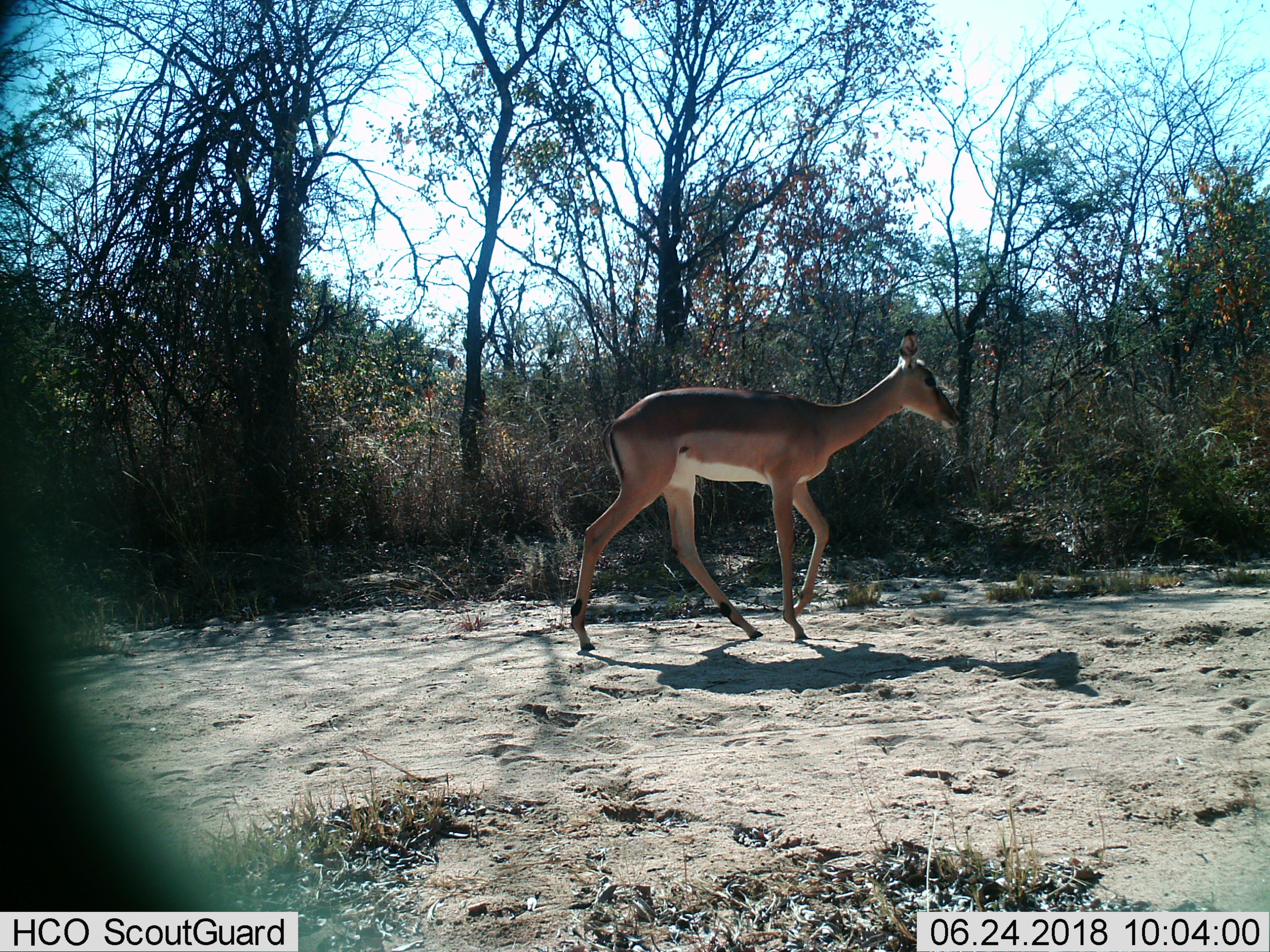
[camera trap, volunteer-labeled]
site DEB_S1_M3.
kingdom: Animalia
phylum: Chordata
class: Mammalia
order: Artiodactyla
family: Bovidae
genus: Aepyceros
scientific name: Aepyceros melampus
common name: impala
Impala (Aepyceros melampus), count 1. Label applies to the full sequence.